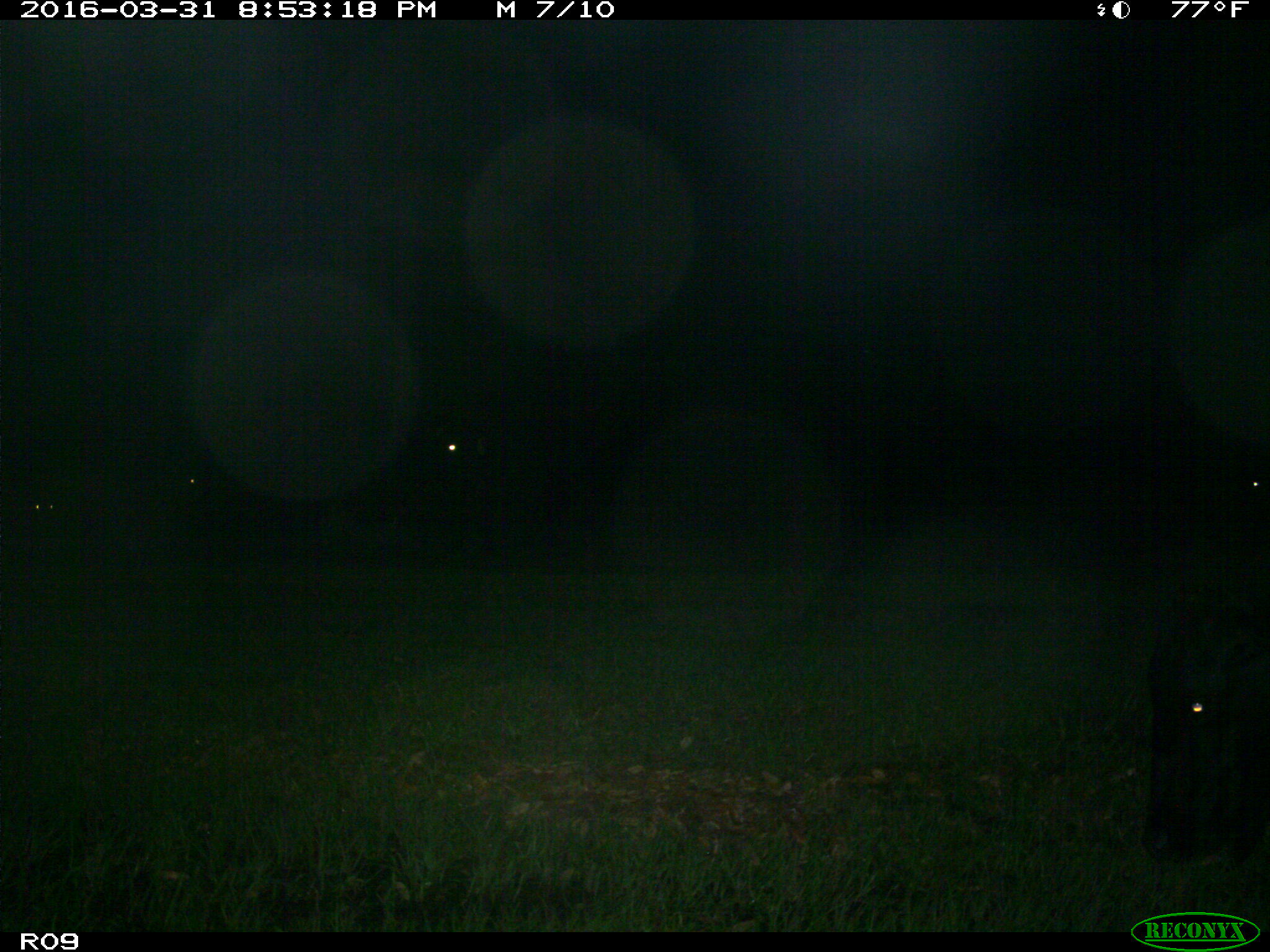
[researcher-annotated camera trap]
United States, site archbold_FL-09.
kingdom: Animalia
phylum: Chordata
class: Mammalia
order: Artiodactyla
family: Bovidae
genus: Bos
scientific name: Bos taurus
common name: domestic cow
Bos taurus (domestic cow).